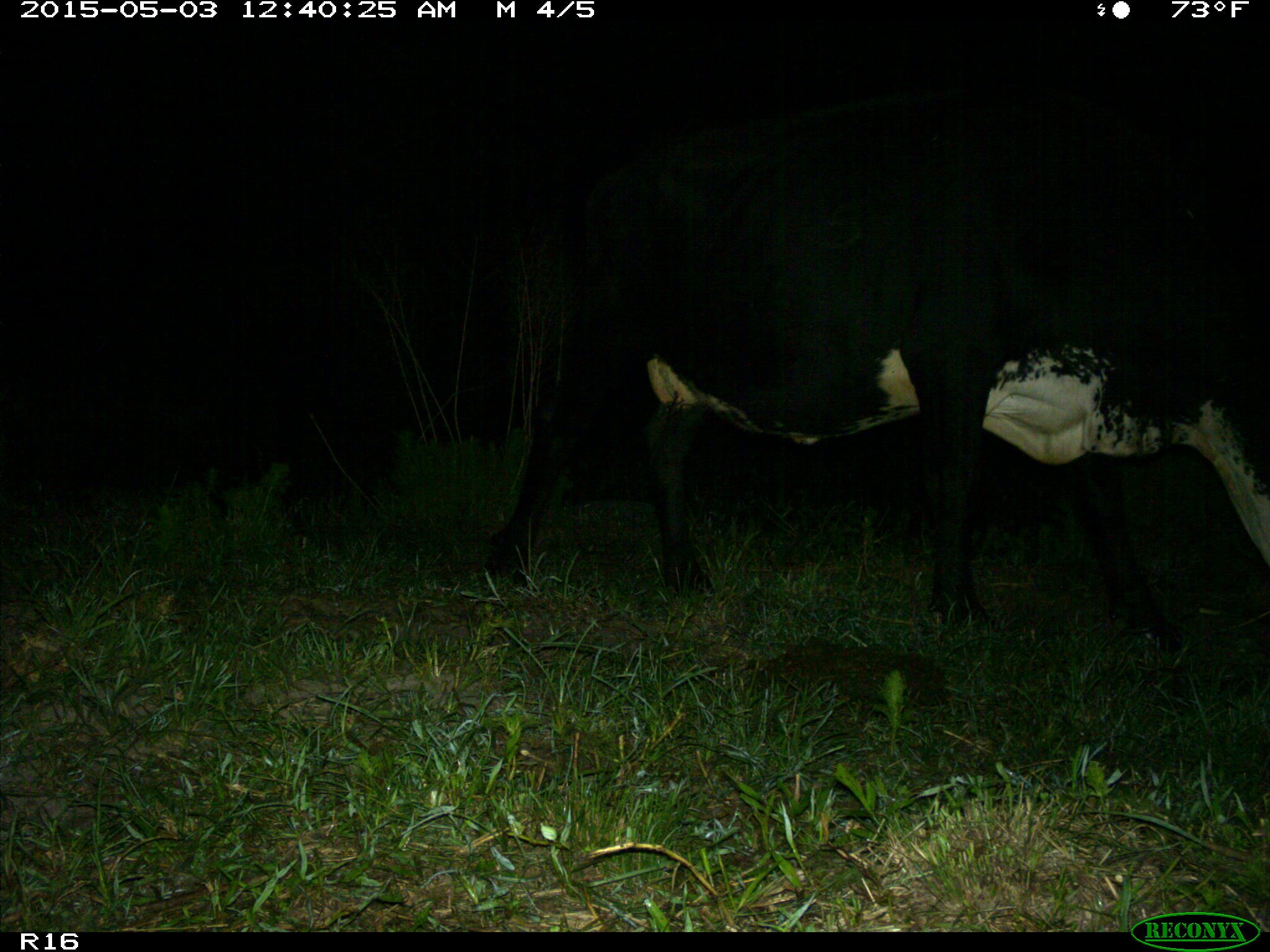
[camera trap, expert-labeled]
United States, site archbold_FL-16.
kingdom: Animalia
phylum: Chordata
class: Mammalia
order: Artiodactyla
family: Bovidae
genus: Bos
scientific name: Bos taurus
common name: domestic cow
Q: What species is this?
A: Bos taurus (domestic cow).